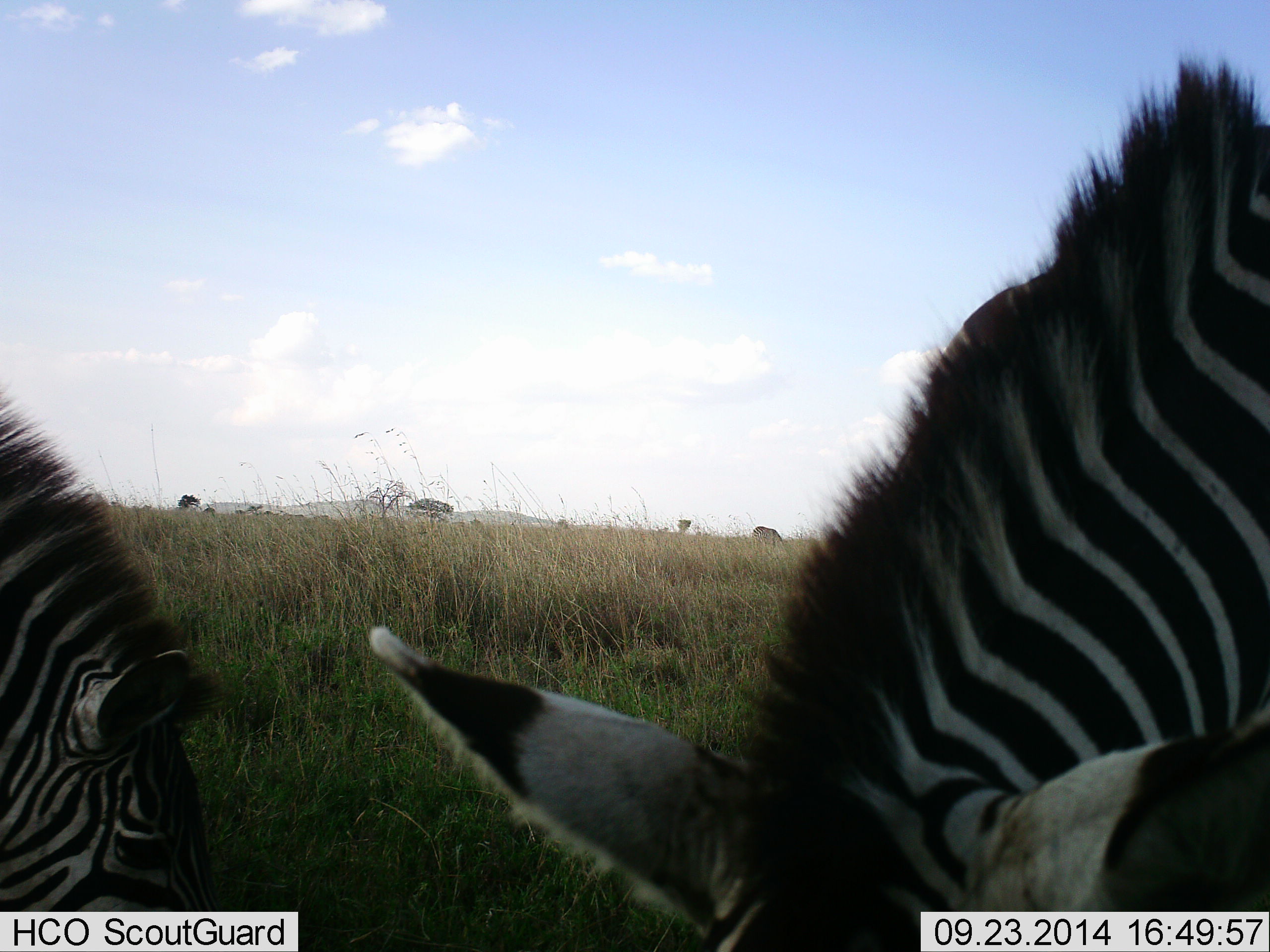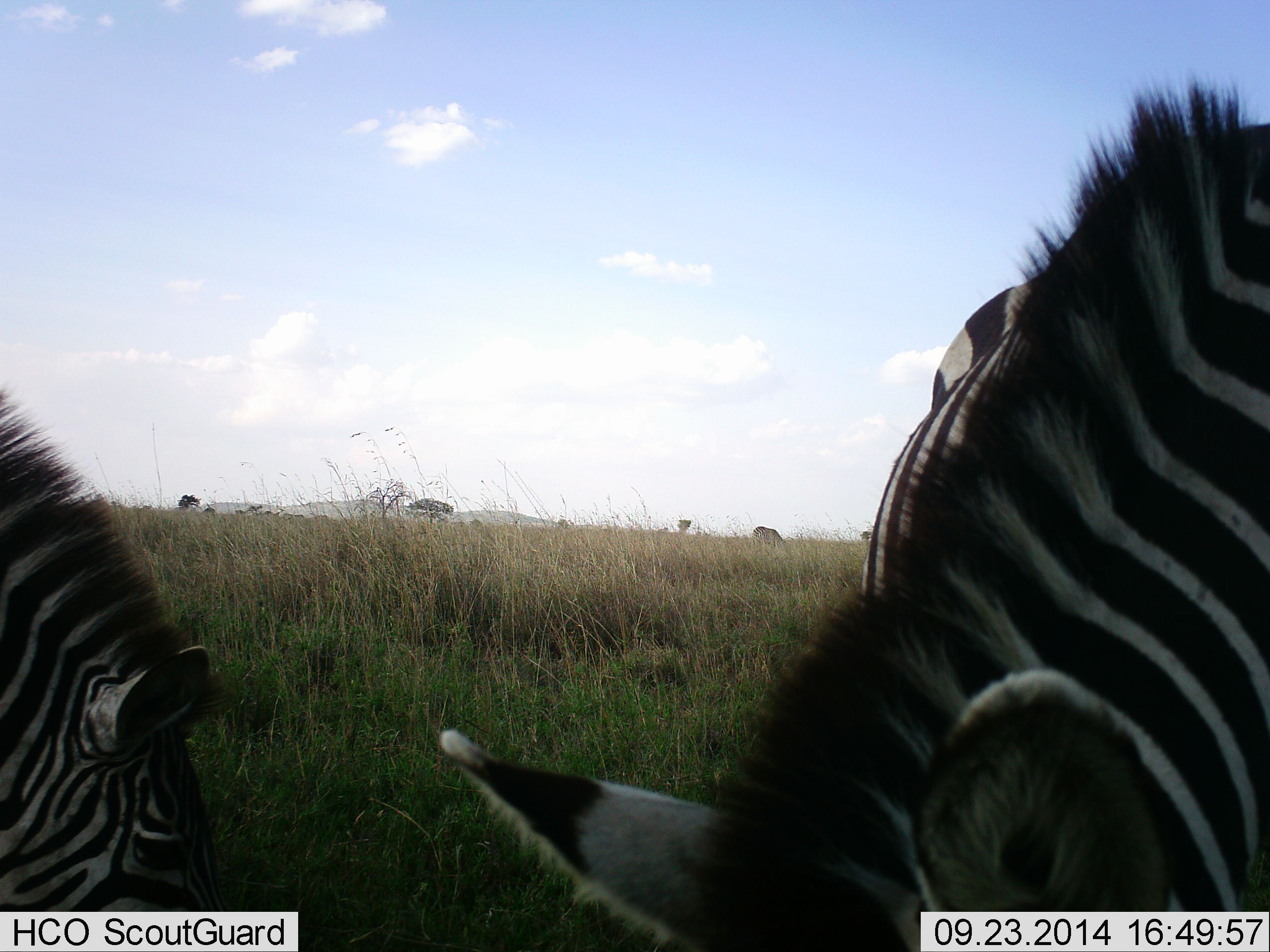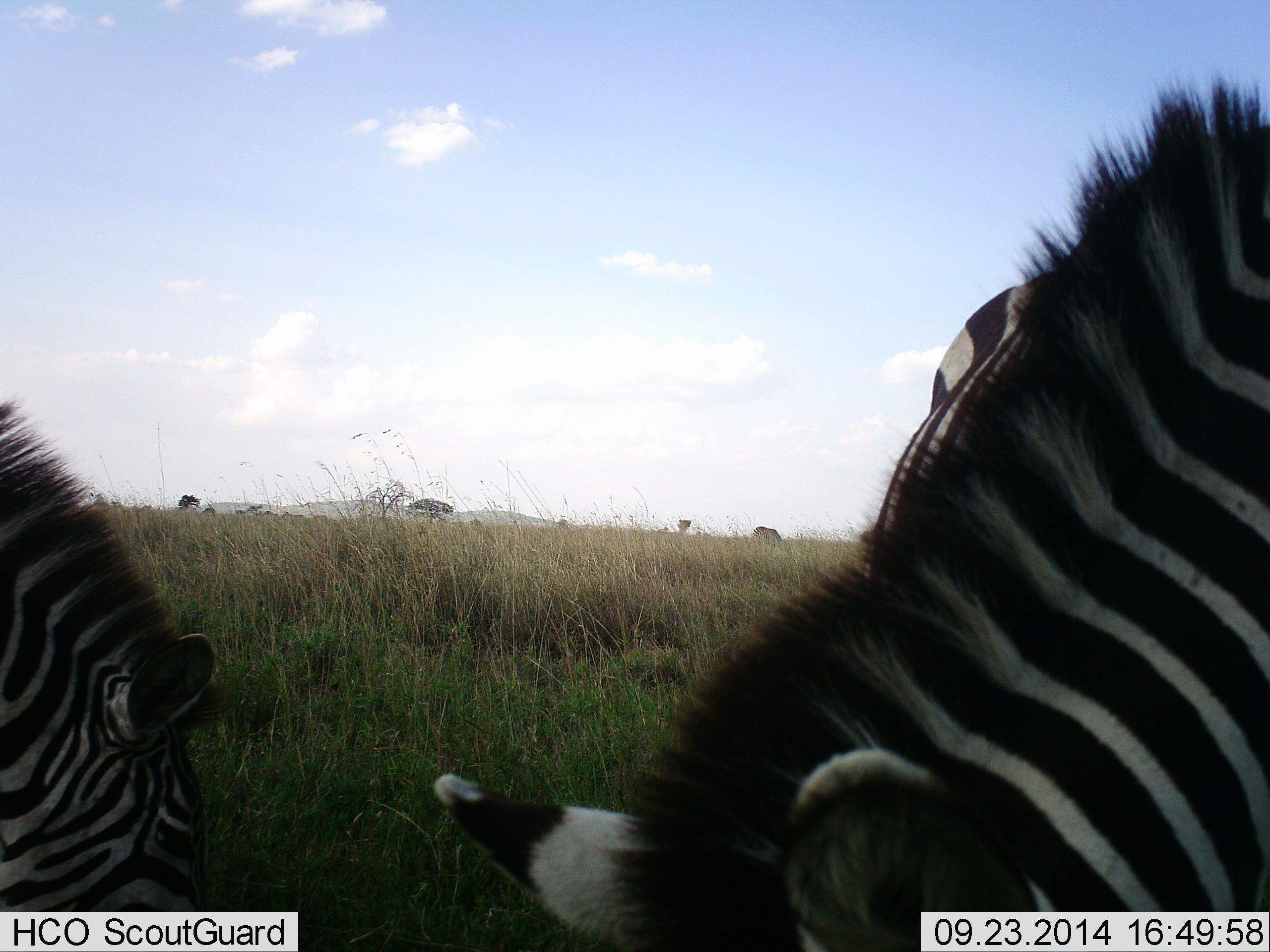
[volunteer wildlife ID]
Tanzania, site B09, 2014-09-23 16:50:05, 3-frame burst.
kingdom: Animalia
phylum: Chordata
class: Mammalia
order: Perissodactyla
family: Equidae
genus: Equus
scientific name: Equus quagga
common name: plains zebra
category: zebra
Zebra (plains zebra) (Equus quagga), count 2. Behavior (volunteer vote fractions): standing 27%, resting 0%, moving 0%, interacting 0%. Young present (vote fraction): 0%. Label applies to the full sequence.